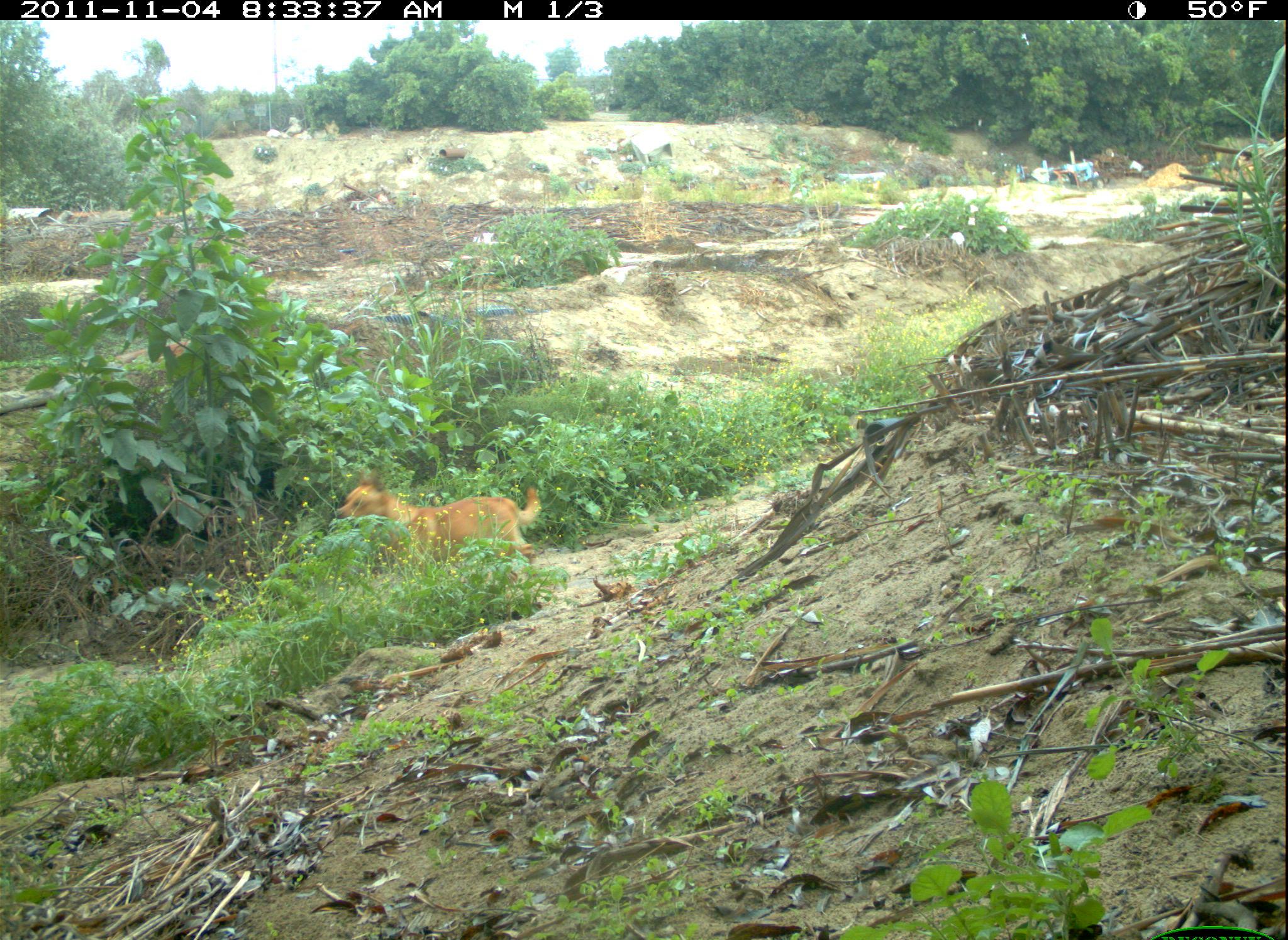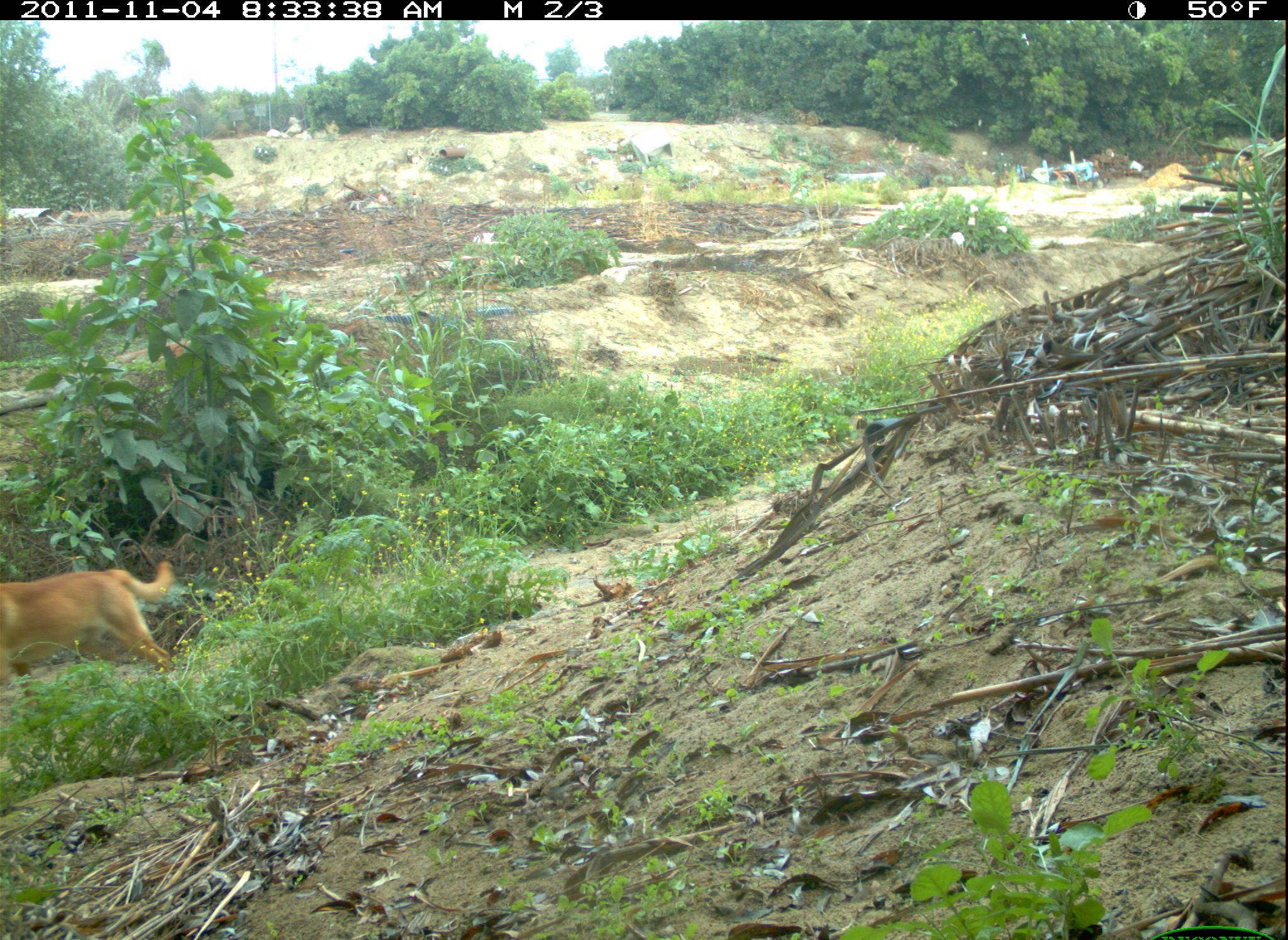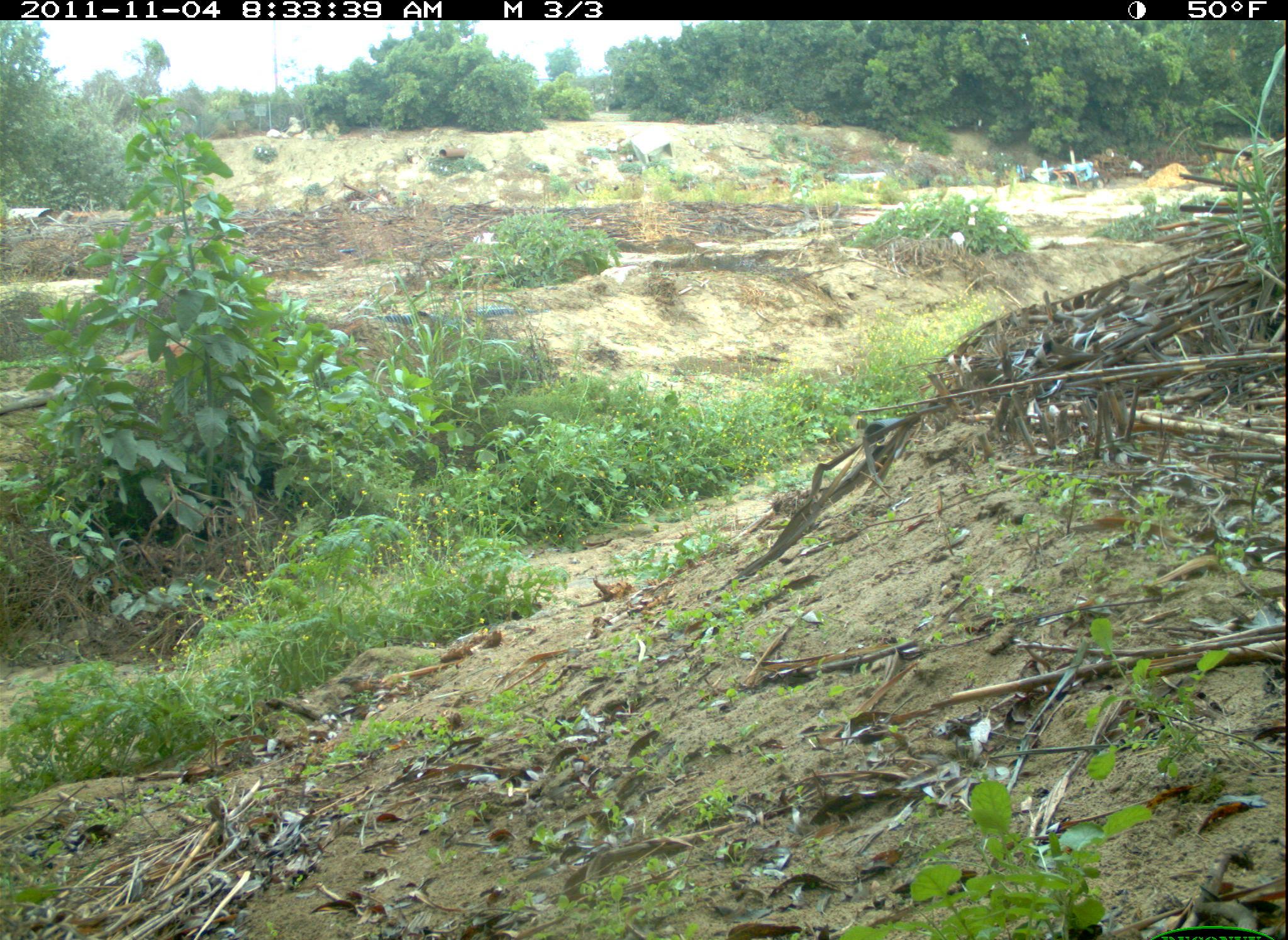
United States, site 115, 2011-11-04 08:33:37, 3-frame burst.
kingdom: Animalia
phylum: Chordata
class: Mammalia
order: Carnivora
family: Canidae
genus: Canis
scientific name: Canis familiaris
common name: domestic dog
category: dog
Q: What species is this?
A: Dog (domestic dog) (Canis familiaris).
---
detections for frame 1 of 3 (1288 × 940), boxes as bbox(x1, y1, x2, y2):
dog: bbox(325, 465, 554, 583)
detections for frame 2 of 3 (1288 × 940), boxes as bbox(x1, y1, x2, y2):
dog: bbox(0, 543, 187, 685)